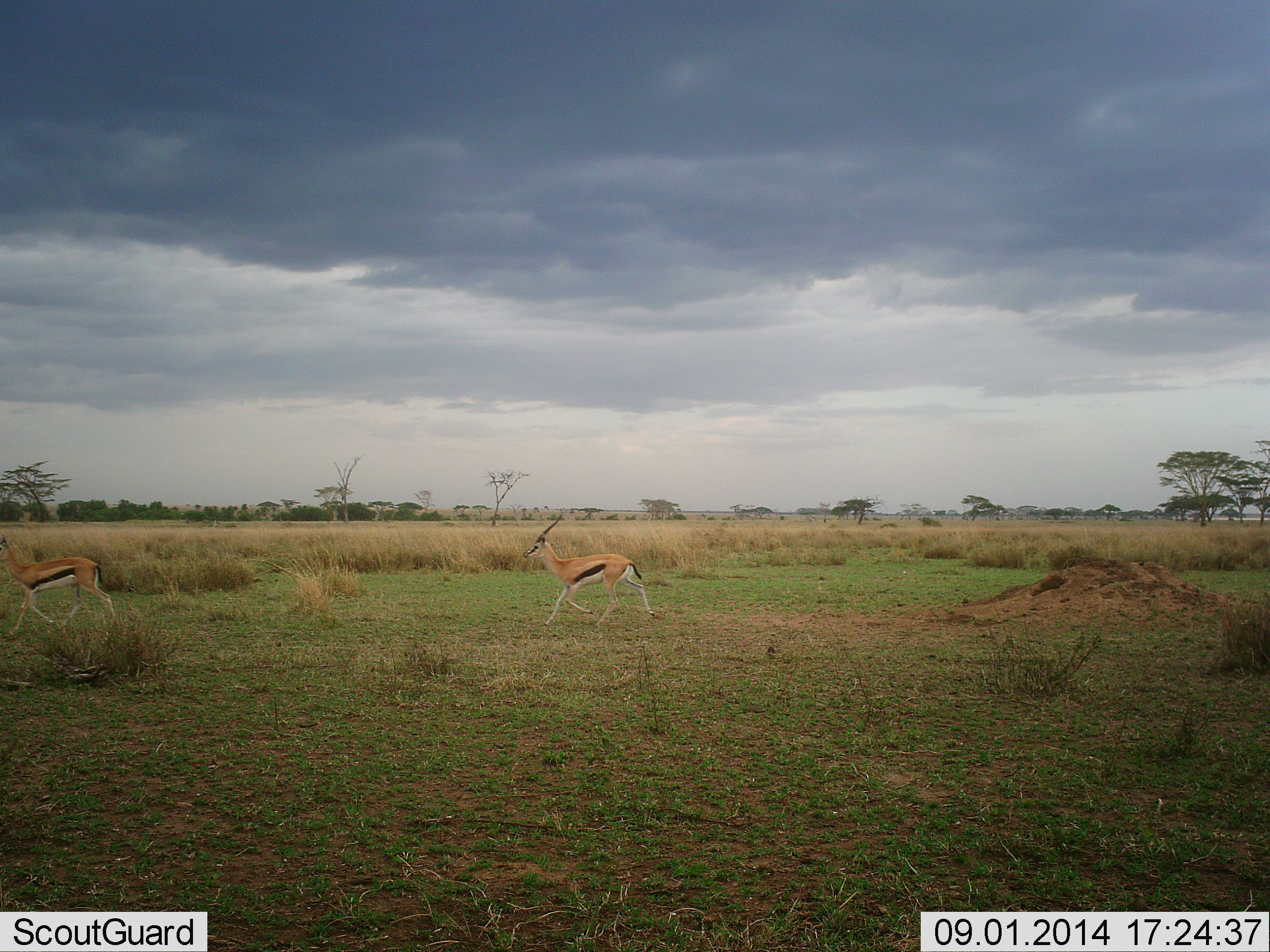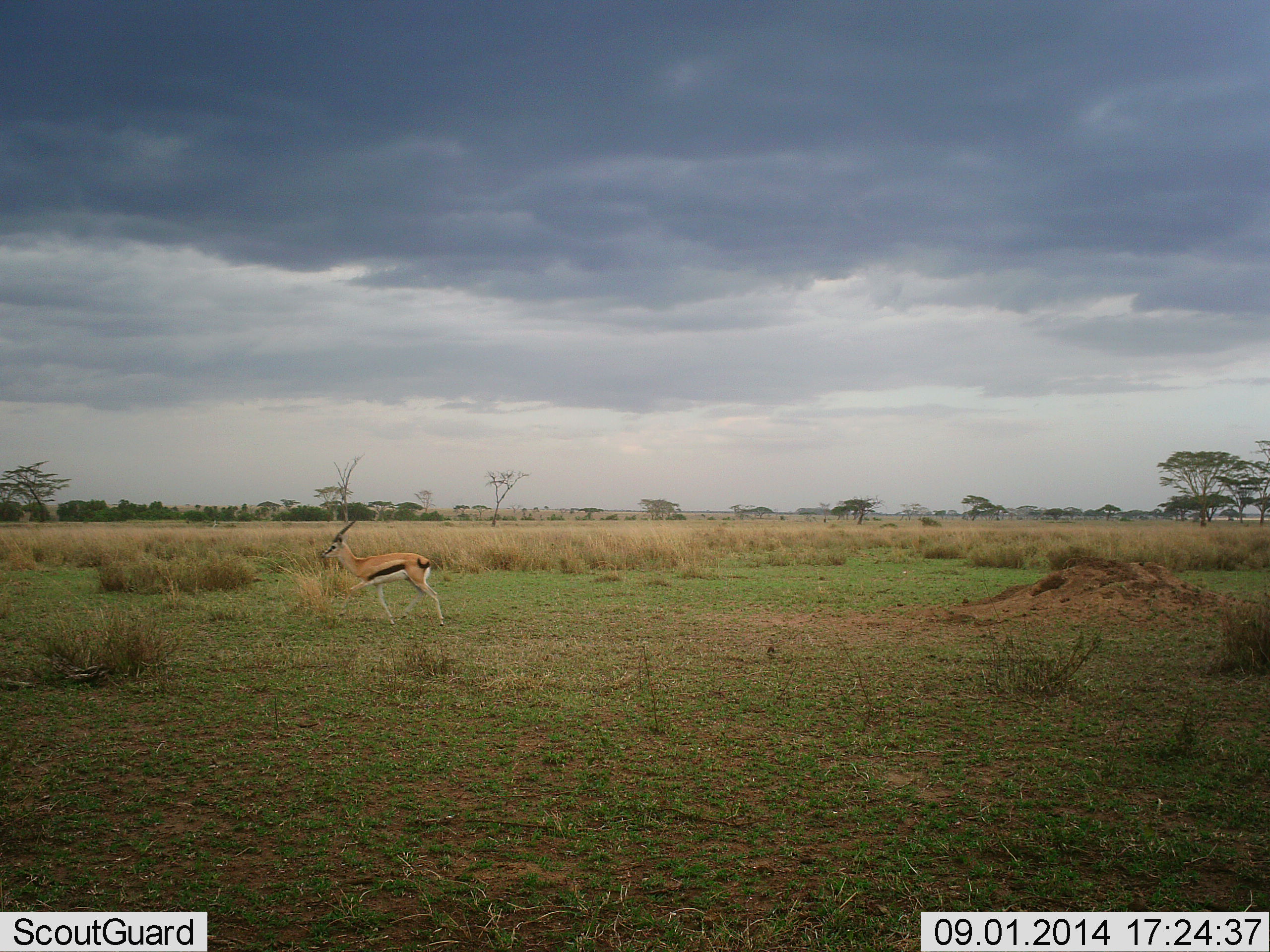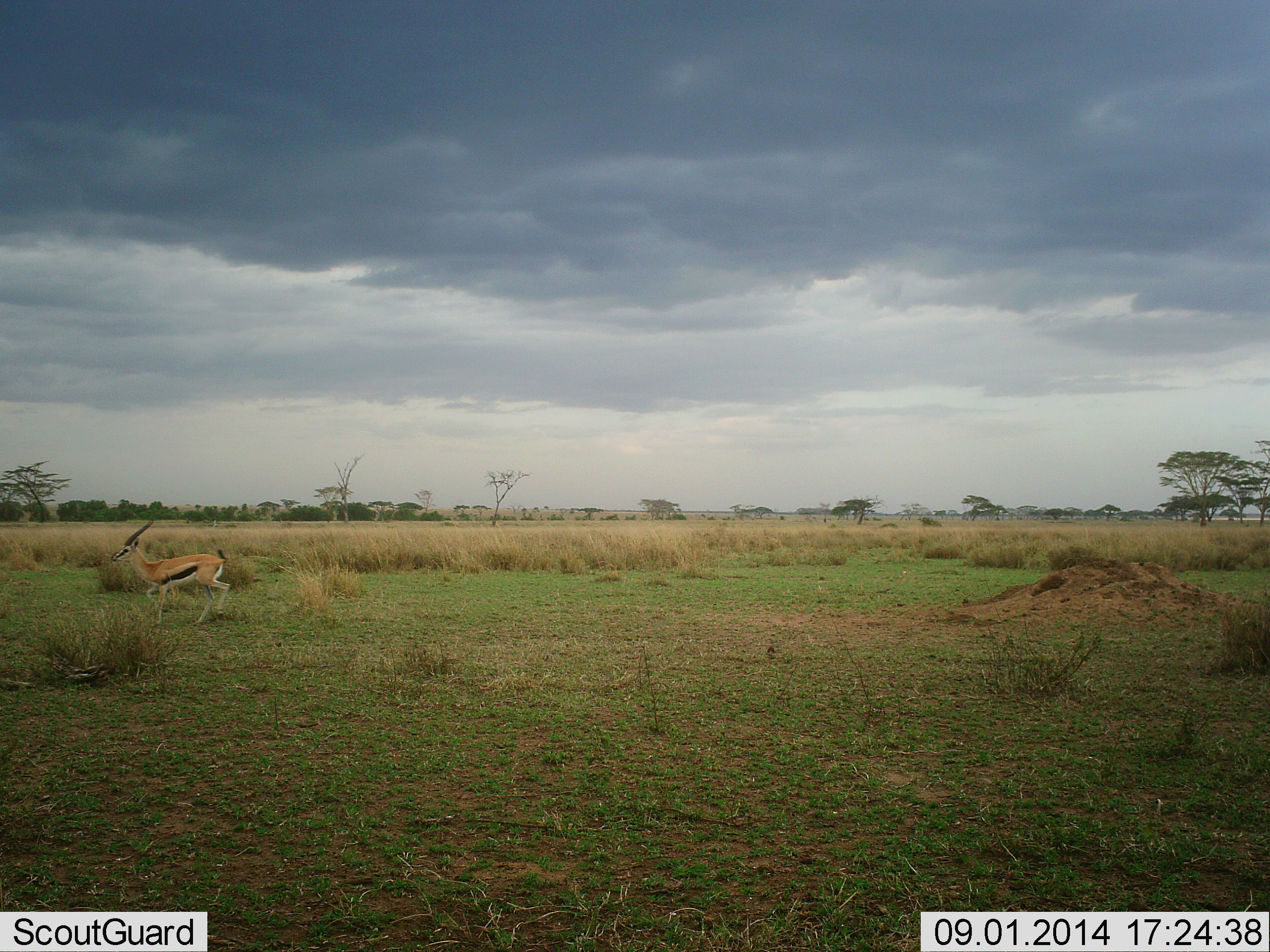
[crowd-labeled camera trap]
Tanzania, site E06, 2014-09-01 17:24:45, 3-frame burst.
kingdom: Animalia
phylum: Chordata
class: Mammalia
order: Artiodactyla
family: Bovidae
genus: Eudorcas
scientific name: Eudorcas thomsonii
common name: thomson's gazelle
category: gazellethomsons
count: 2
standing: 20%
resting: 0%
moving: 80%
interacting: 0%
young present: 0%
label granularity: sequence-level